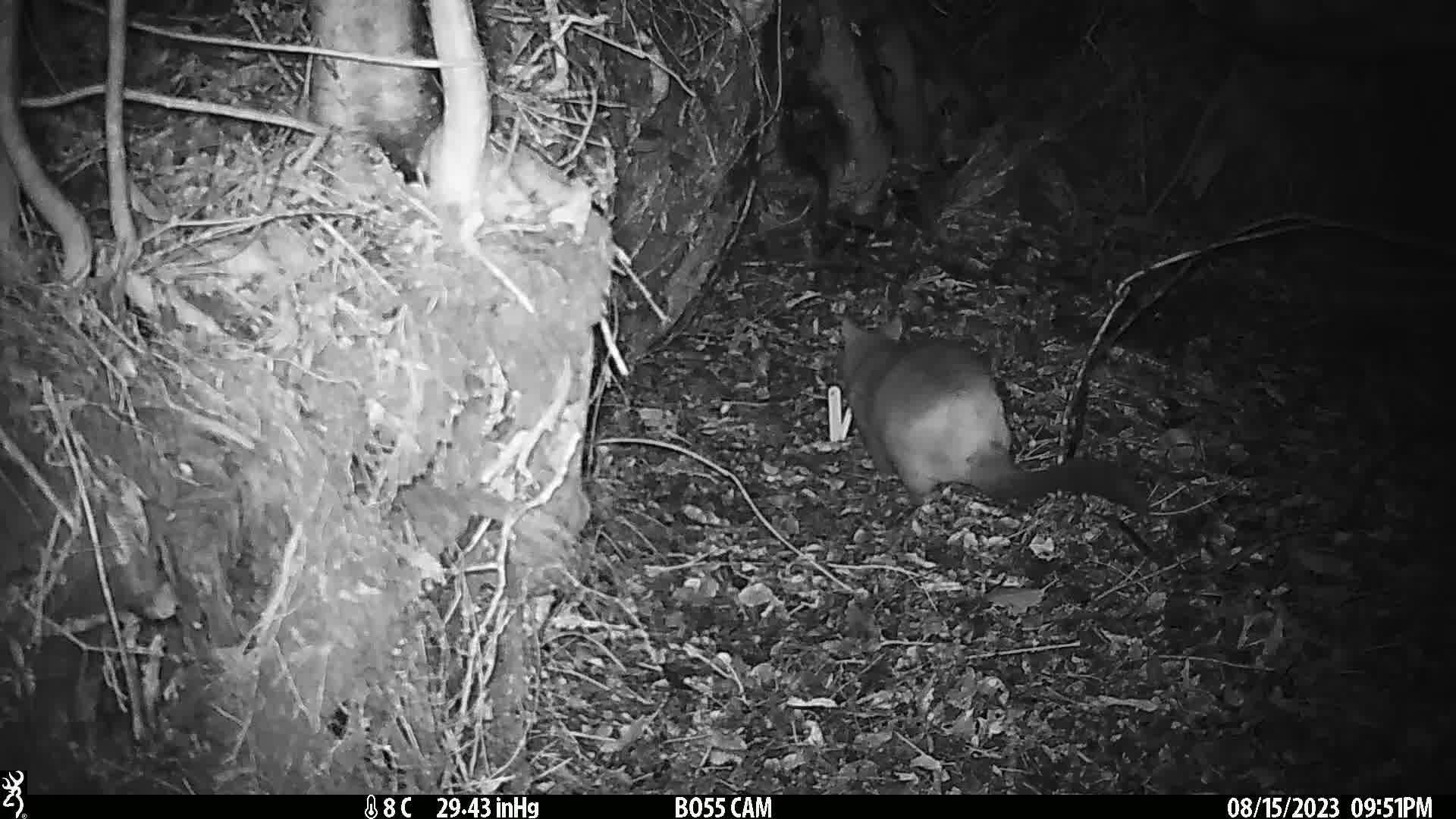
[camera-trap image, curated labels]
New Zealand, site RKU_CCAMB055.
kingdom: Animalia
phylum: Chordata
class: Mammalia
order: Diprotodontia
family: Phalangeridae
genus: Trichosurus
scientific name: Trichosurus vulpecula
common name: common brushtail possum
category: possum